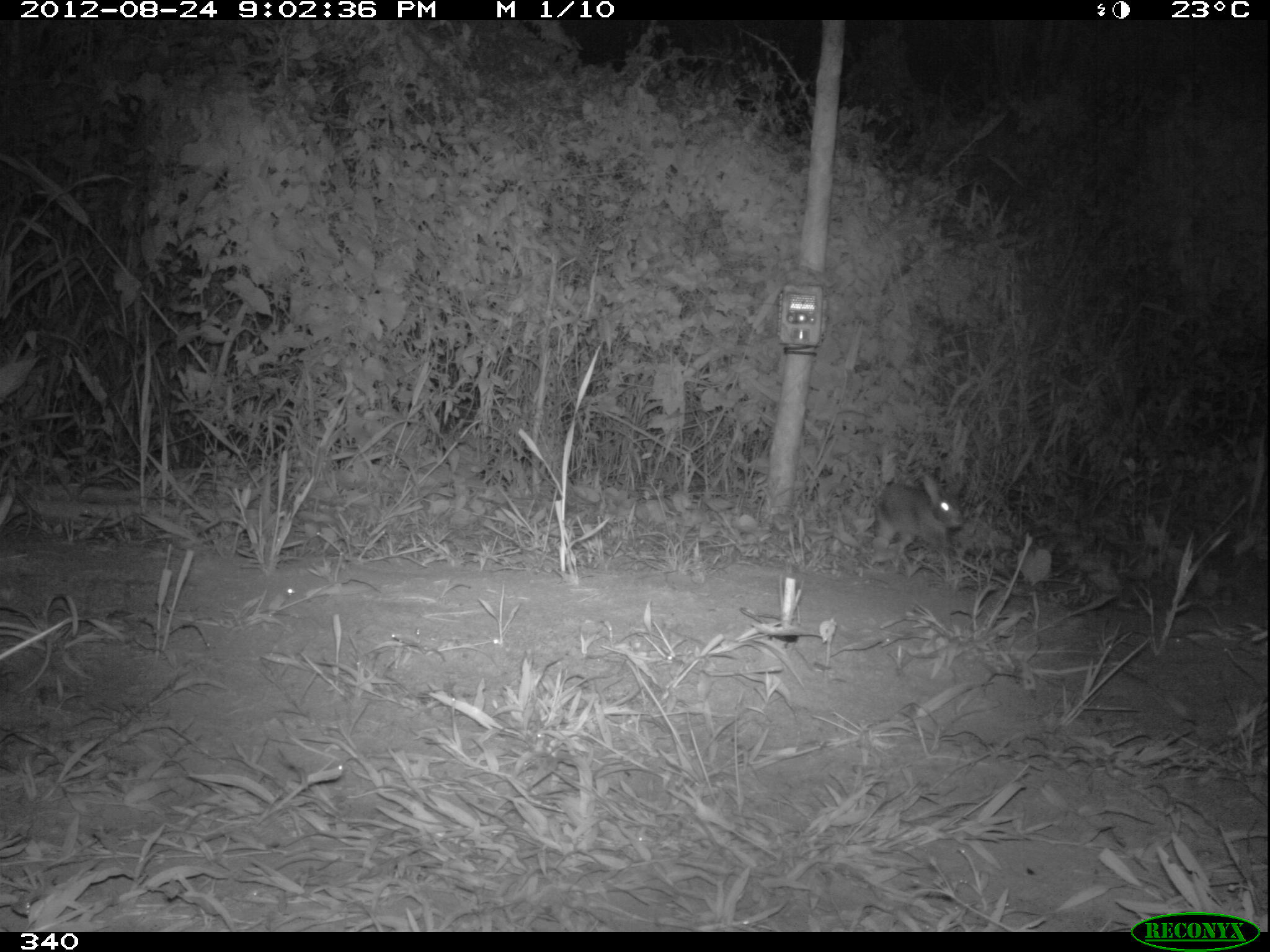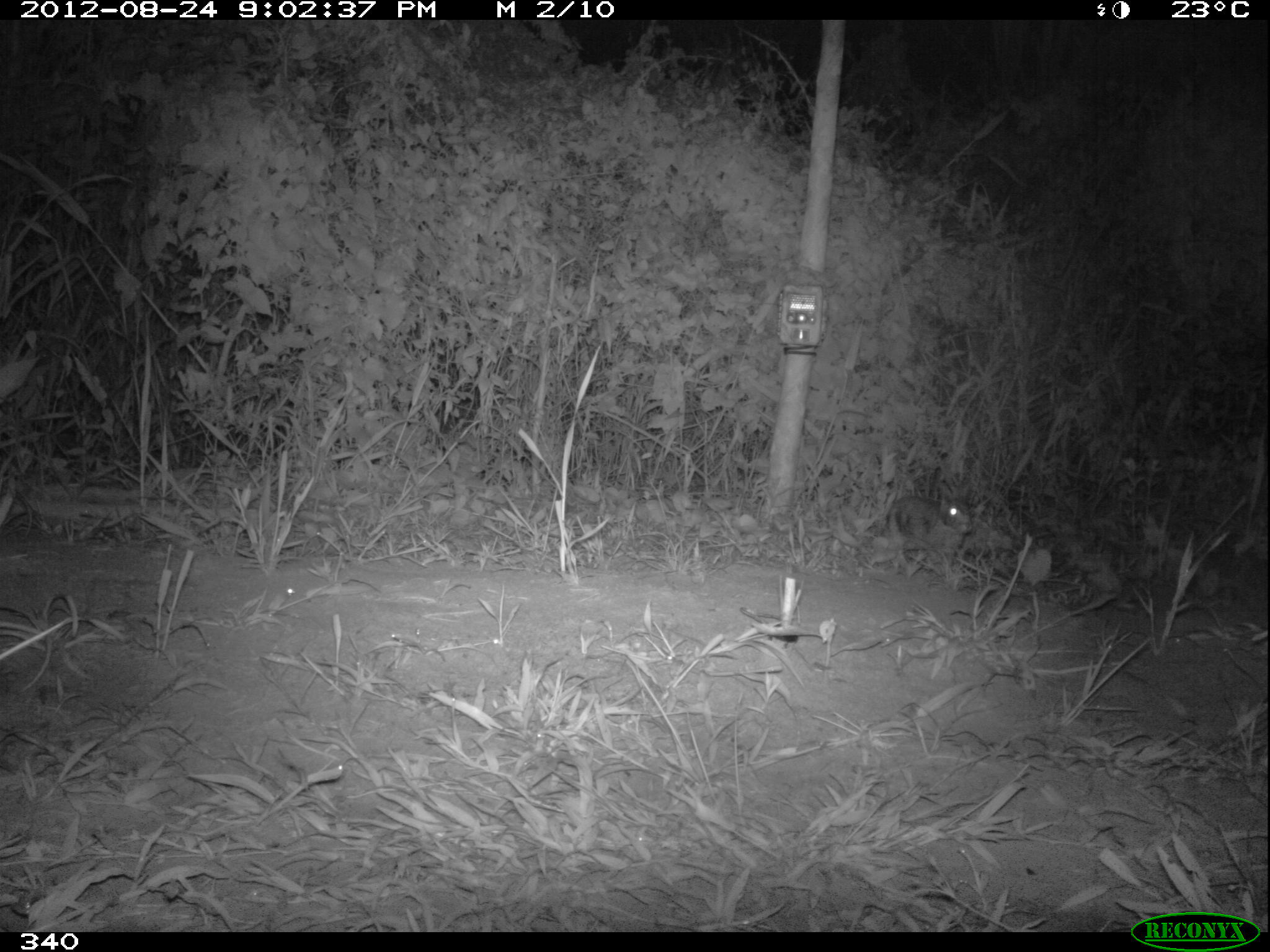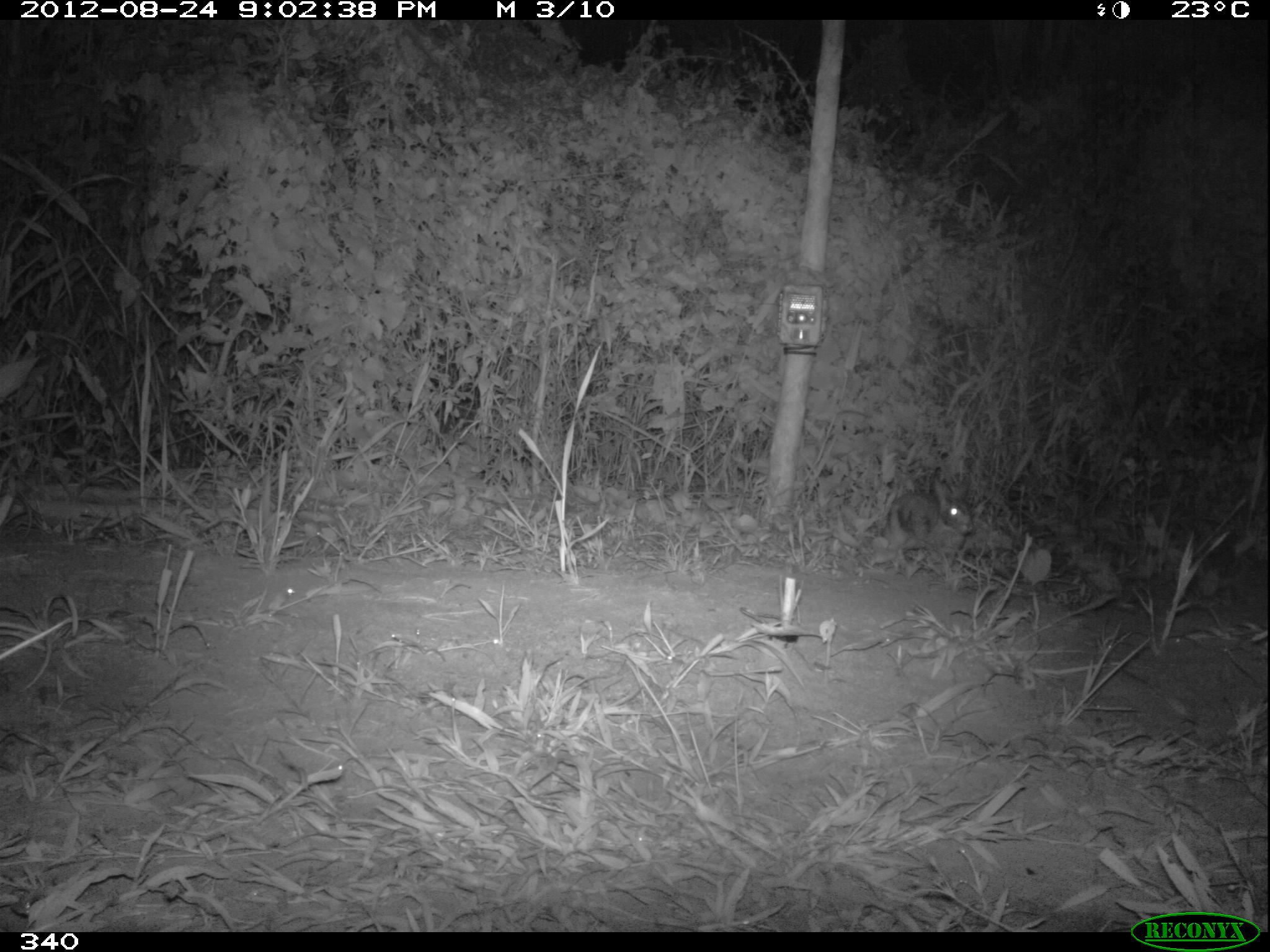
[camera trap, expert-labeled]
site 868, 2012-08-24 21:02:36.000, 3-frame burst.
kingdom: Animalia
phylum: Chordata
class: Mammalia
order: Lagomorpha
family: Leporidae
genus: Sylvilagus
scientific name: Sylvilagus brasiliensis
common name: tapeti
Sylvilagus brasiliensis (tapeti).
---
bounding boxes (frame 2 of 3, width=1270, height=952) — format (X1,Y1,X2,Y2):
sylvilagus brasiliensis: (884,480,973,561)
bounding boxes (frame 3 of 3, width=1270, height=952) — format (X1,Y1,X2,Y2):
sylvilagus brasiliensis: (883,476,974,555)